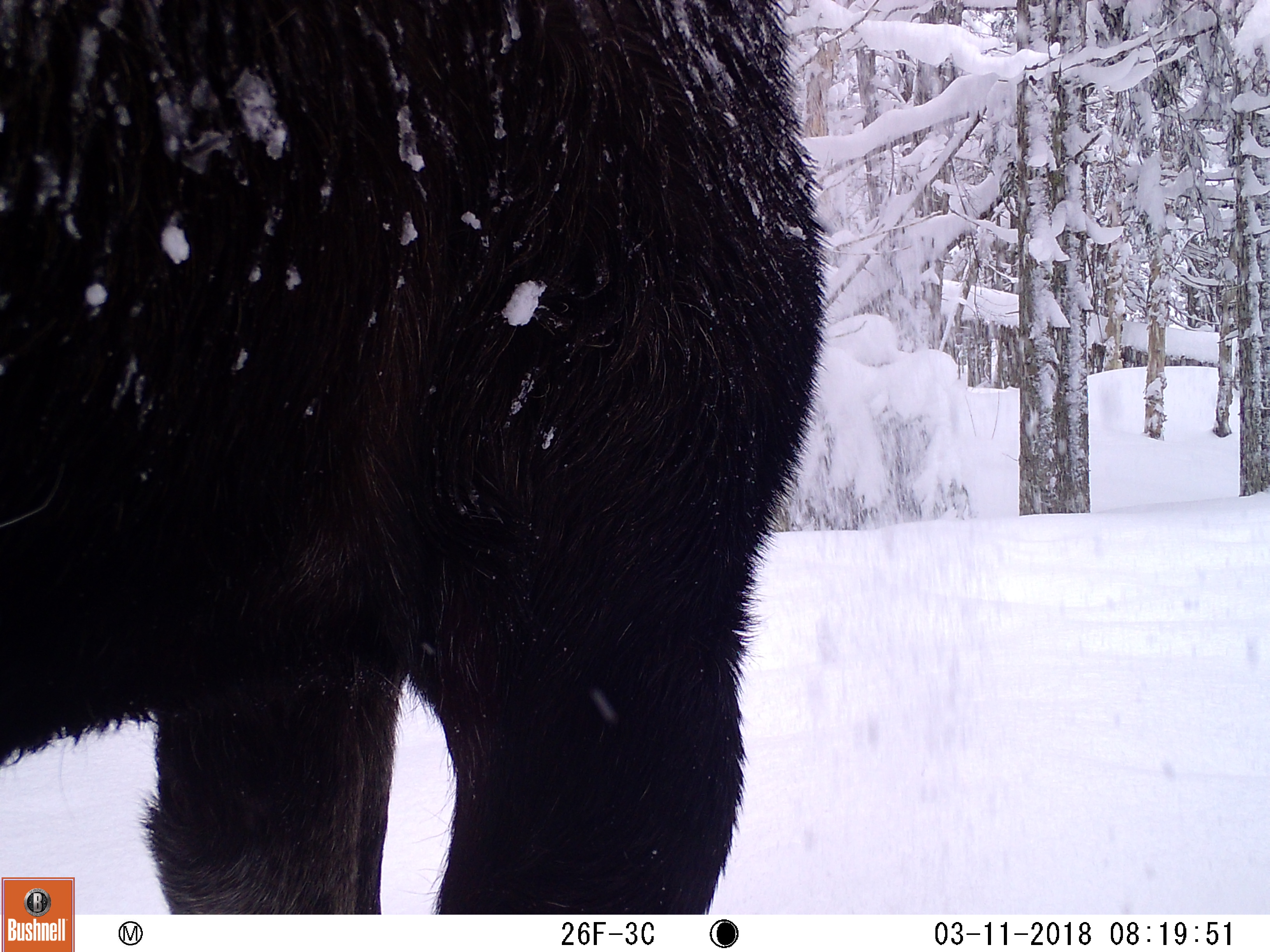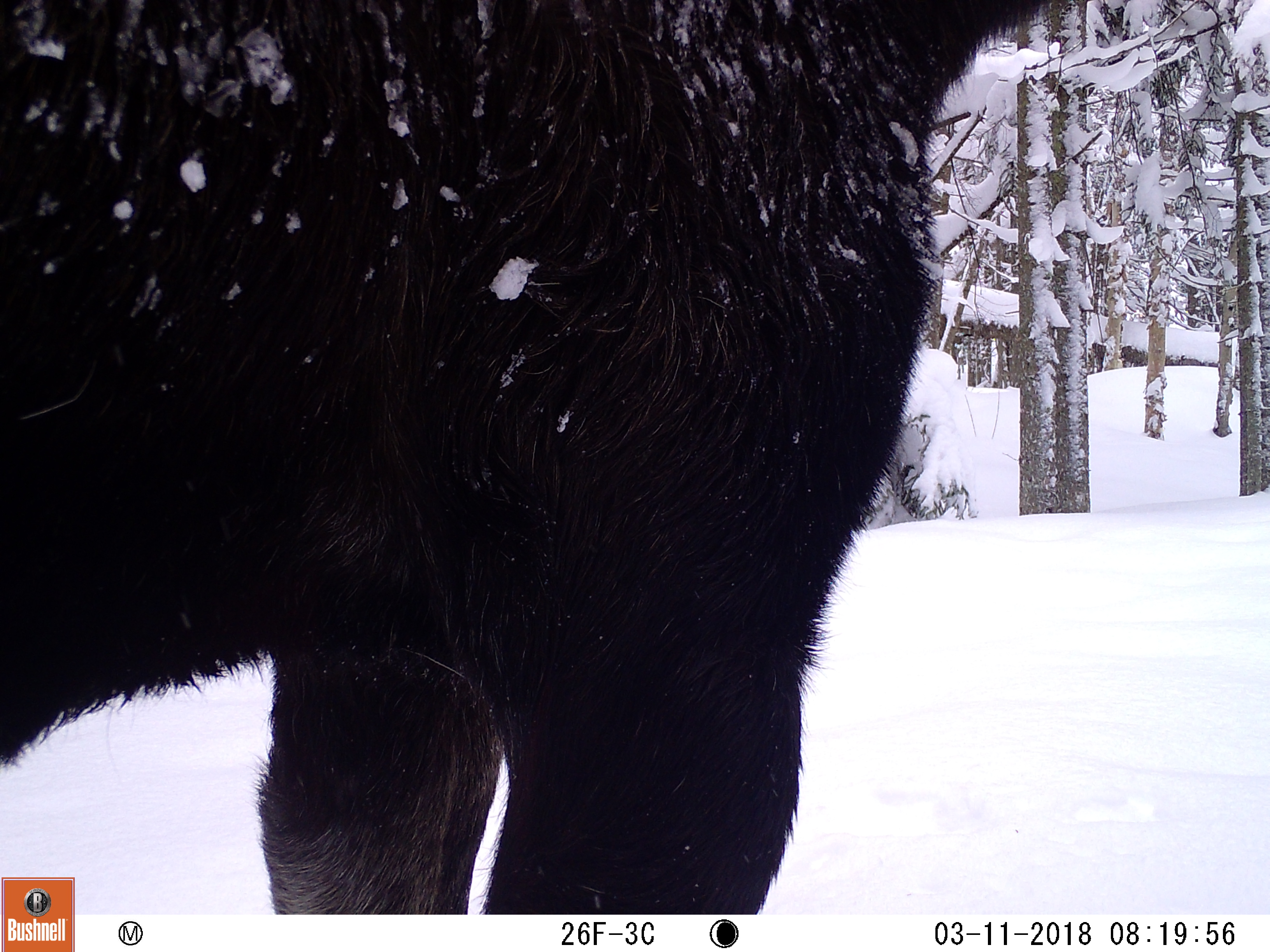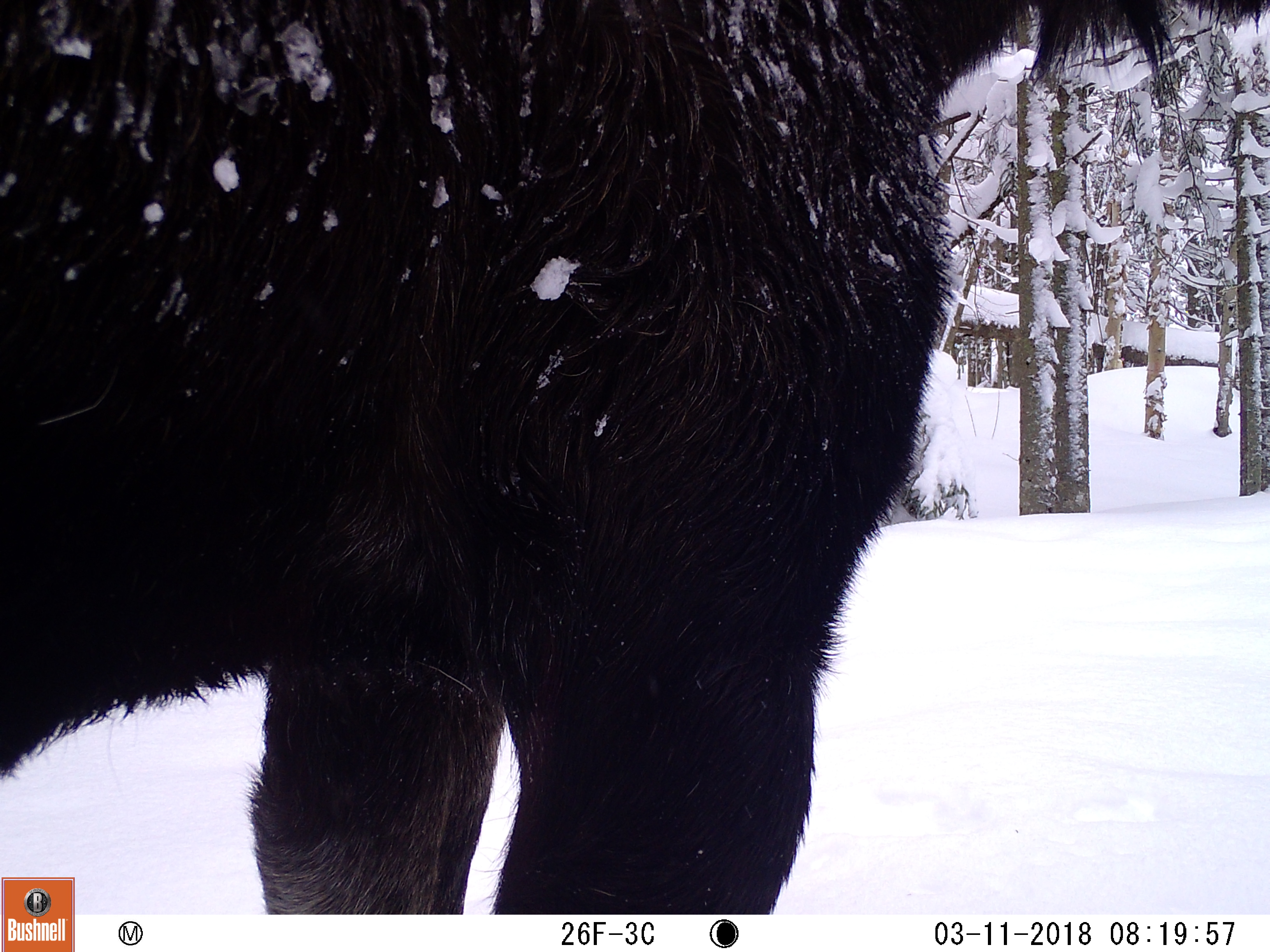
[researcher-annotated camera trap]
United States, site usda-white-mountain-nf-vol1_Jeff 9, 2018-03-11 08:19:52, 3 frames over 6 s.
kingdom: Animalia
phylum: Chordata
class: Mammalia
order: Artiodactyla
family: Cervidae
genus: Alces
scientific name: Alces alces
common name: moose